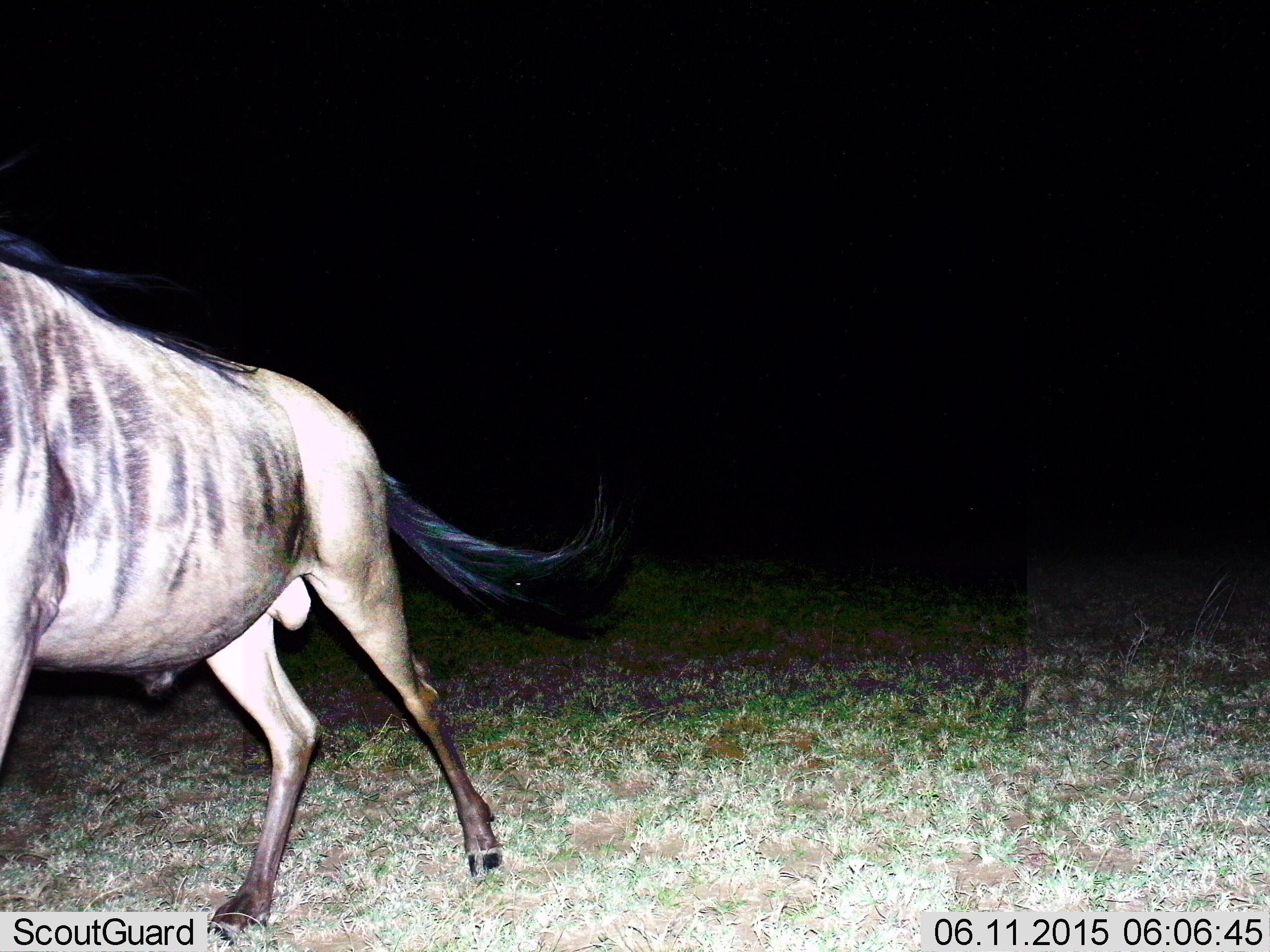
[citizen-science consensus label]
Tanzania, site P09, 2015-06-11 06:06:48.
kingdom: Animalia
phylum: Chordata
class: Mammalia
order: Artiodactyla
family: Bovidae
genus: Connochaetes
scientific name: Connochaetes taurinus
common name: blue wildebeest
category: wildebeest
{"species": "wildebeest (blue wildebeest) (Connochaetes taurinus)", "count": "1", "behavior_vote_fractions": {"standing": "30%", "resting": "0%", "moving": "80%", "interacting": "0%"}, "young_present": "0%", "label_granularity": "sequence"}